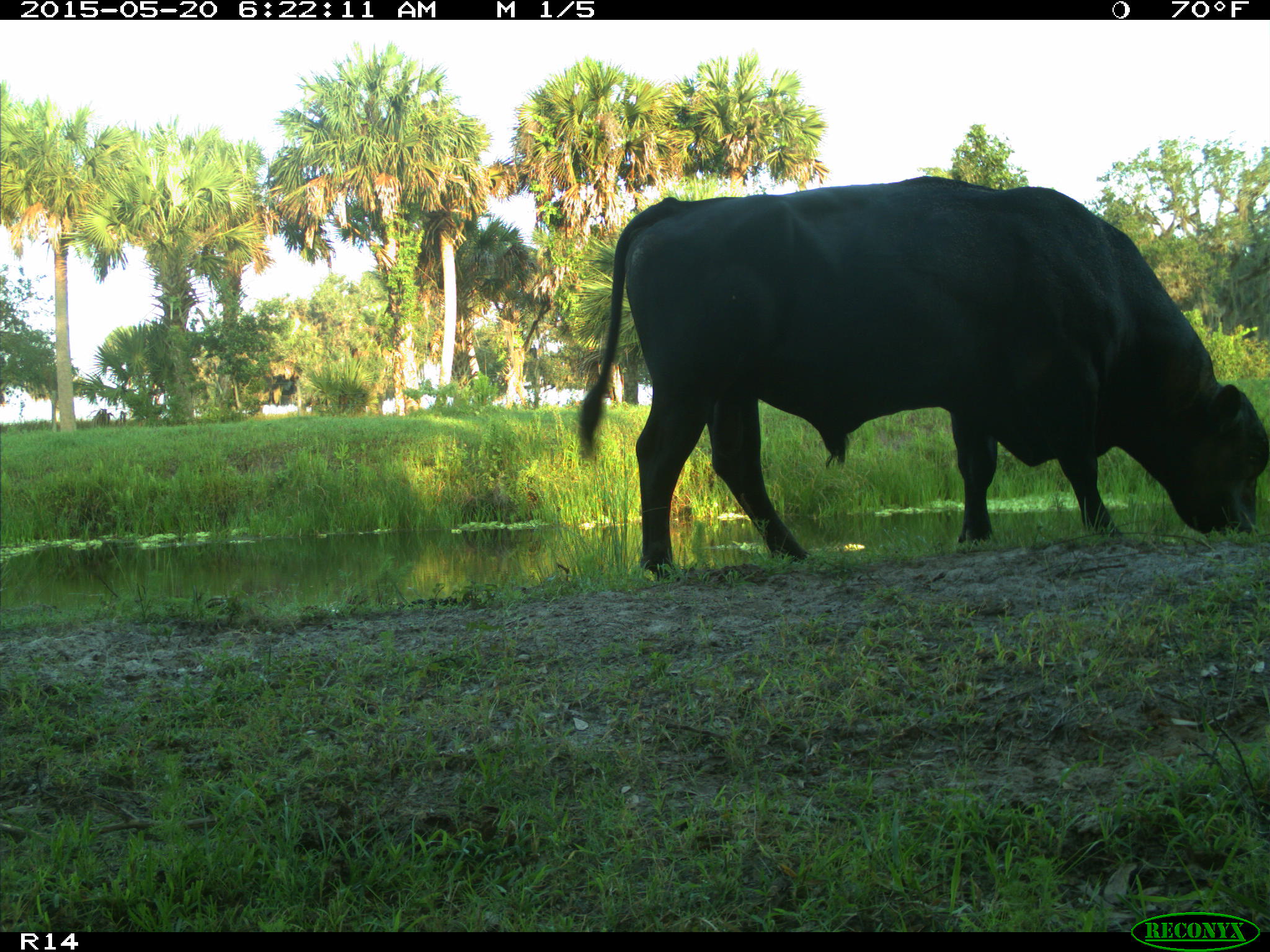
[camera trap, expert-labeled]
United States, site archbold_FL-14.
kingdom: Animalia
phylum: Chordata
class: Mammalia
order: Artiodactyla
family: Bovidae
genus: Bos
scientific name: Bos taurus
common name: domestic cow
Bos taurus (domestic cow).